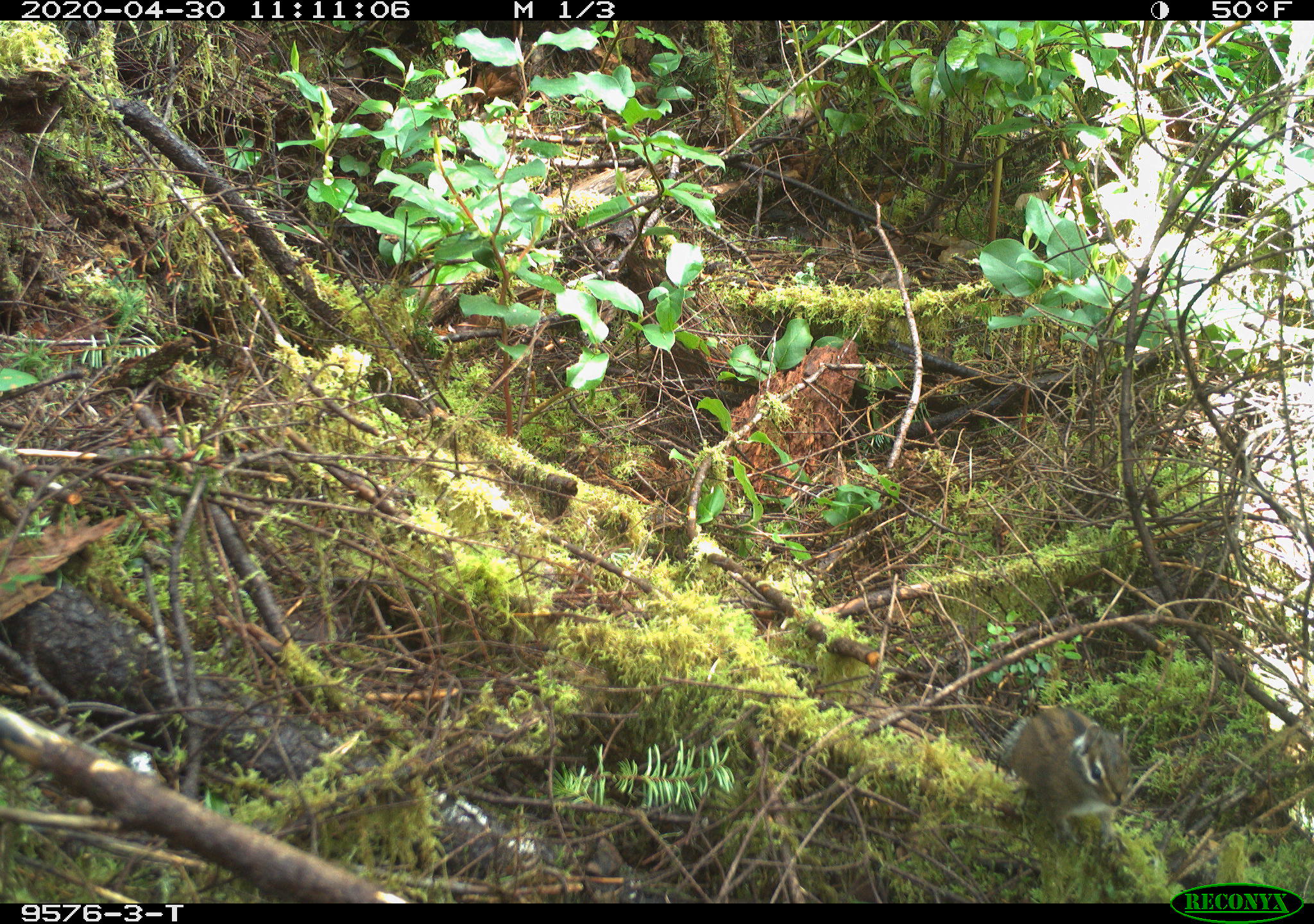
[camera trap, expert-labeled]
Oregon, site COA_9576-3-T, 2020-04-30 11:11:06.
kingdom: Animalia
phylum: Chordata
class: Mammalia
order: Rodentia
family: Sciuridae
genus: Neotamias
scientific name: Neotamias townsendii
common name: townsend's chipmunk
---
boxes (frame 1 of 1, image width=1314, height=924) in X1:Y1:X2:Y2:
townsend's chipmunk: 1001:687:1149:850